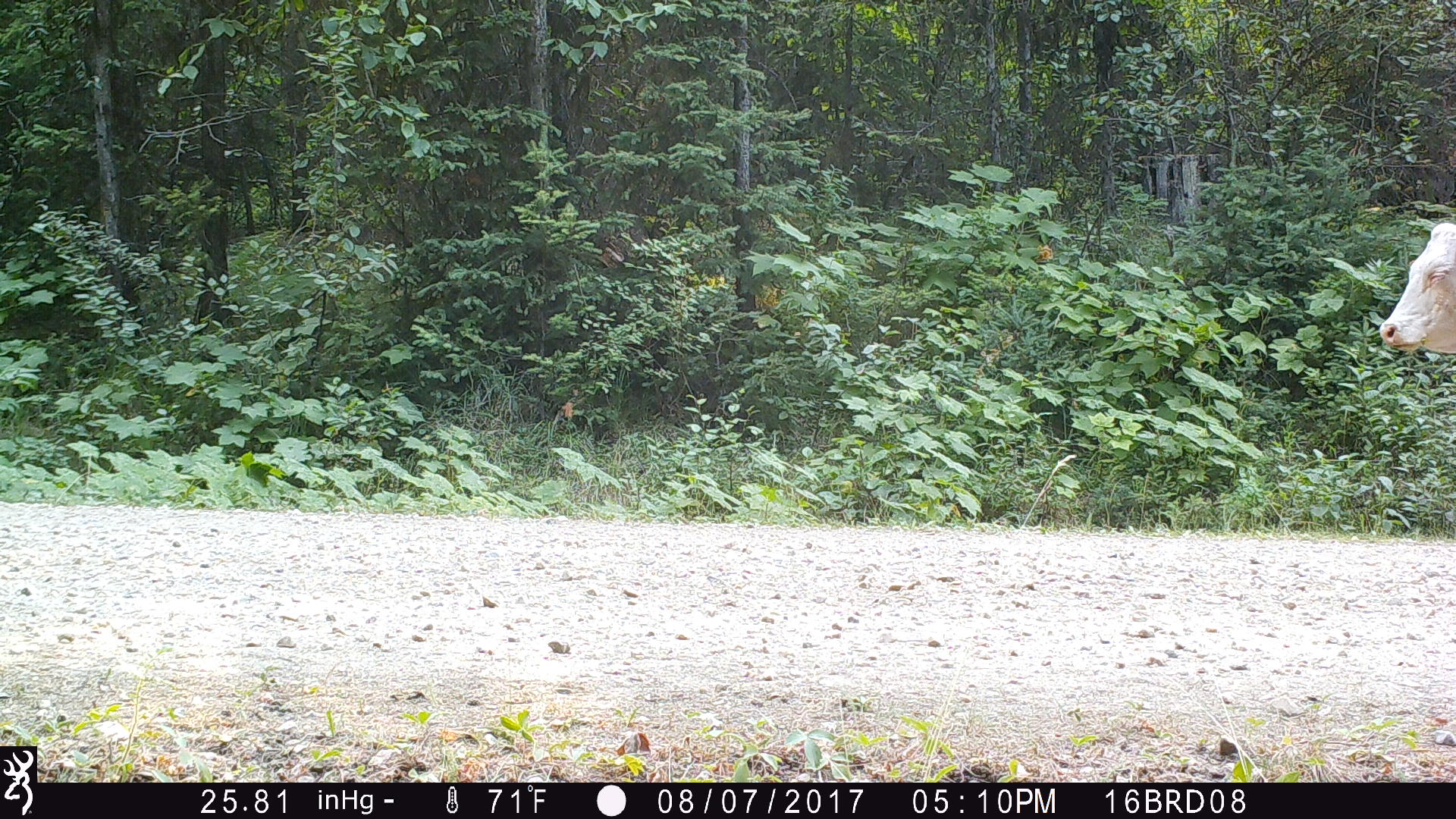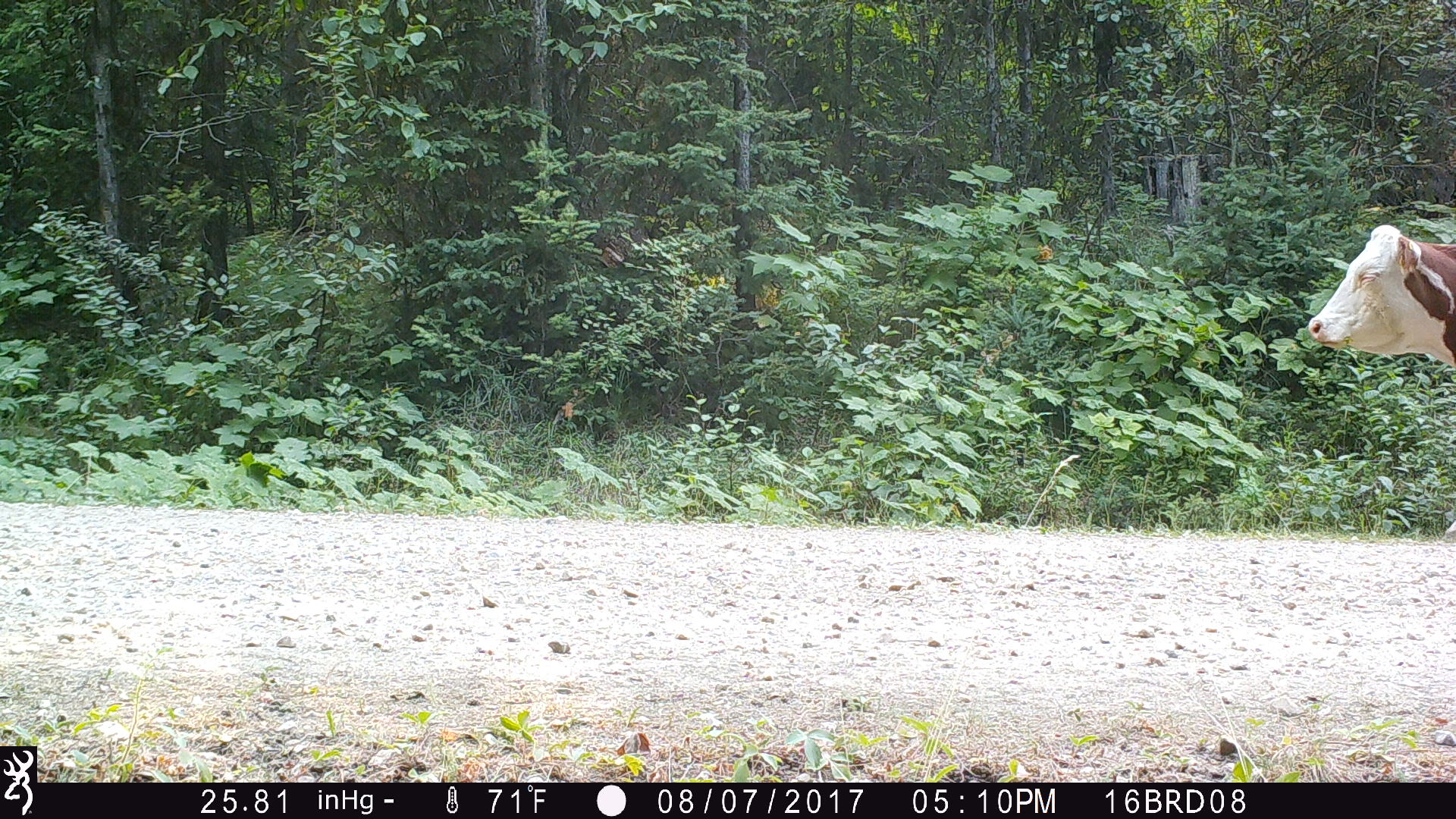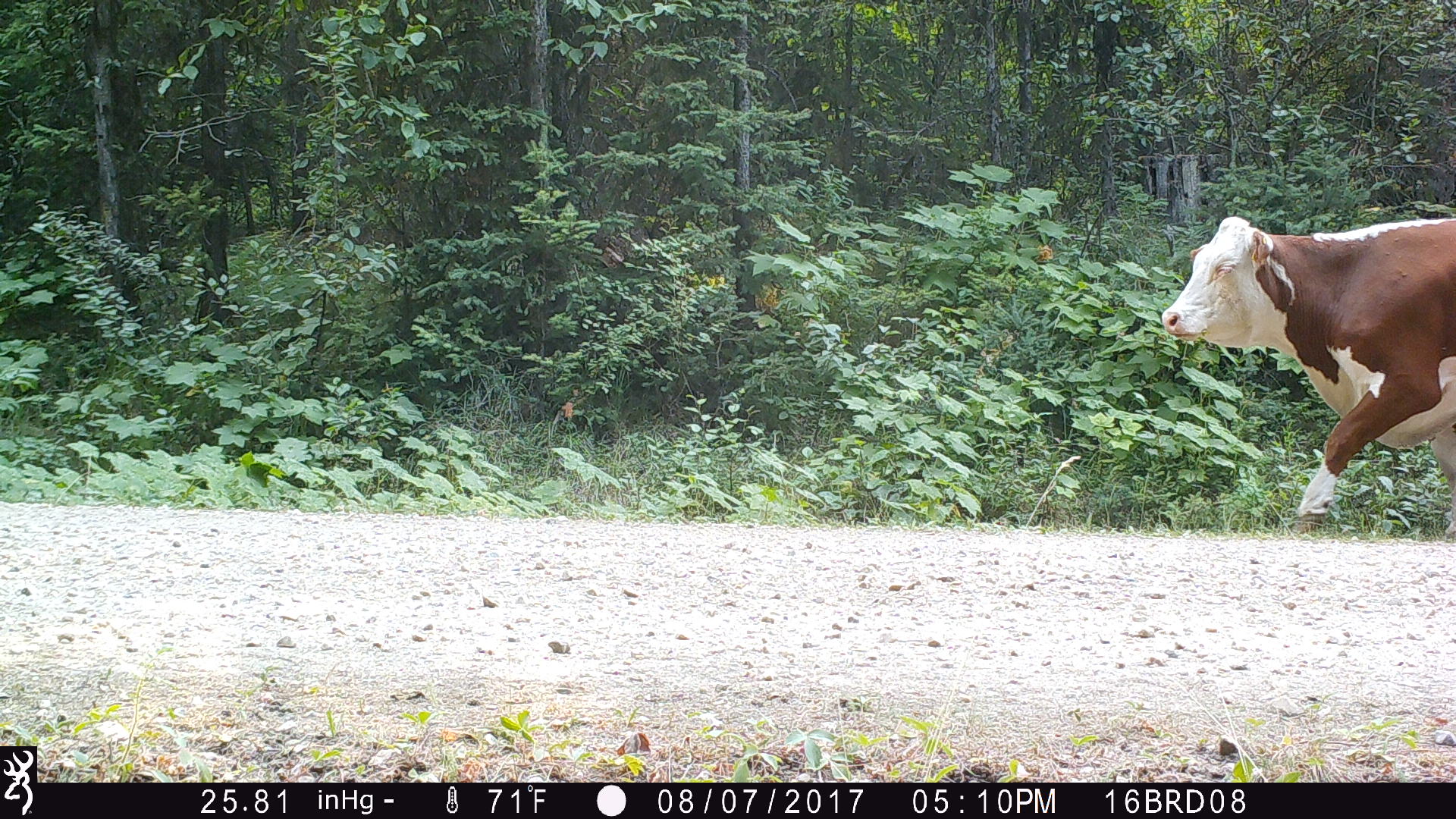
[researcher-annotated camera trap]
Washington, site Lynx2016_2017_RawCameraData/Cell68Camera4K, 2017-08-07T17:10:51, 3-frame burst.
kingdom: Animalia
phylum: Chordata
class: Mammalia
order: Artiodactyla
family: Bovidae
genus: Bos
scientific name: Bos taurus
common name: domestic cattle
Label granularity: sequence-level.